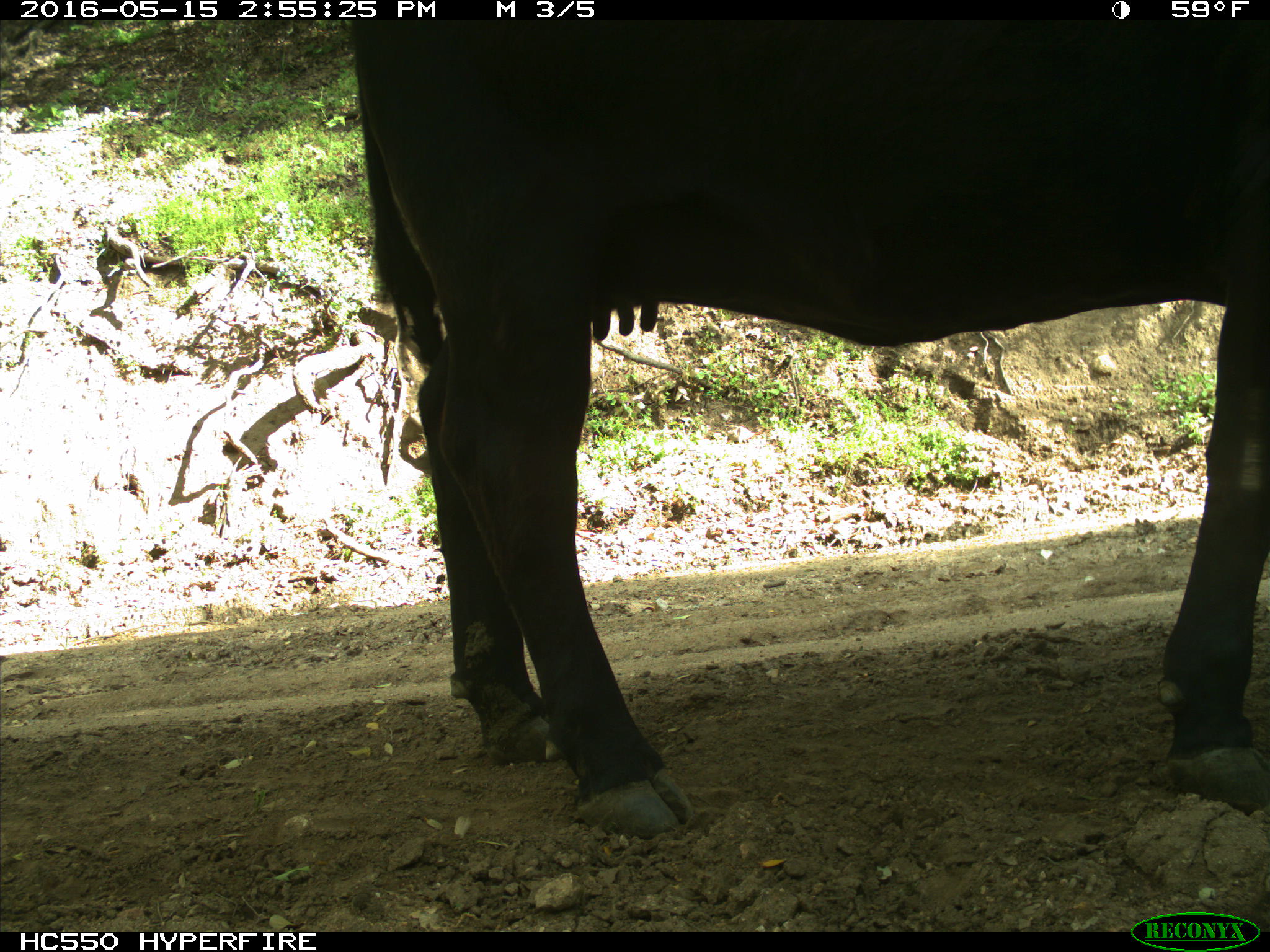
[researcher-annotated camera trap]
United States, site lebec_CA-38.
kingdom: Animalia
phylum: Chordata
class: Mammalia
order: Artiodactyla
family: Bovidae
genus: Bos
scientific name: Bos taurus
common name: domestic cow